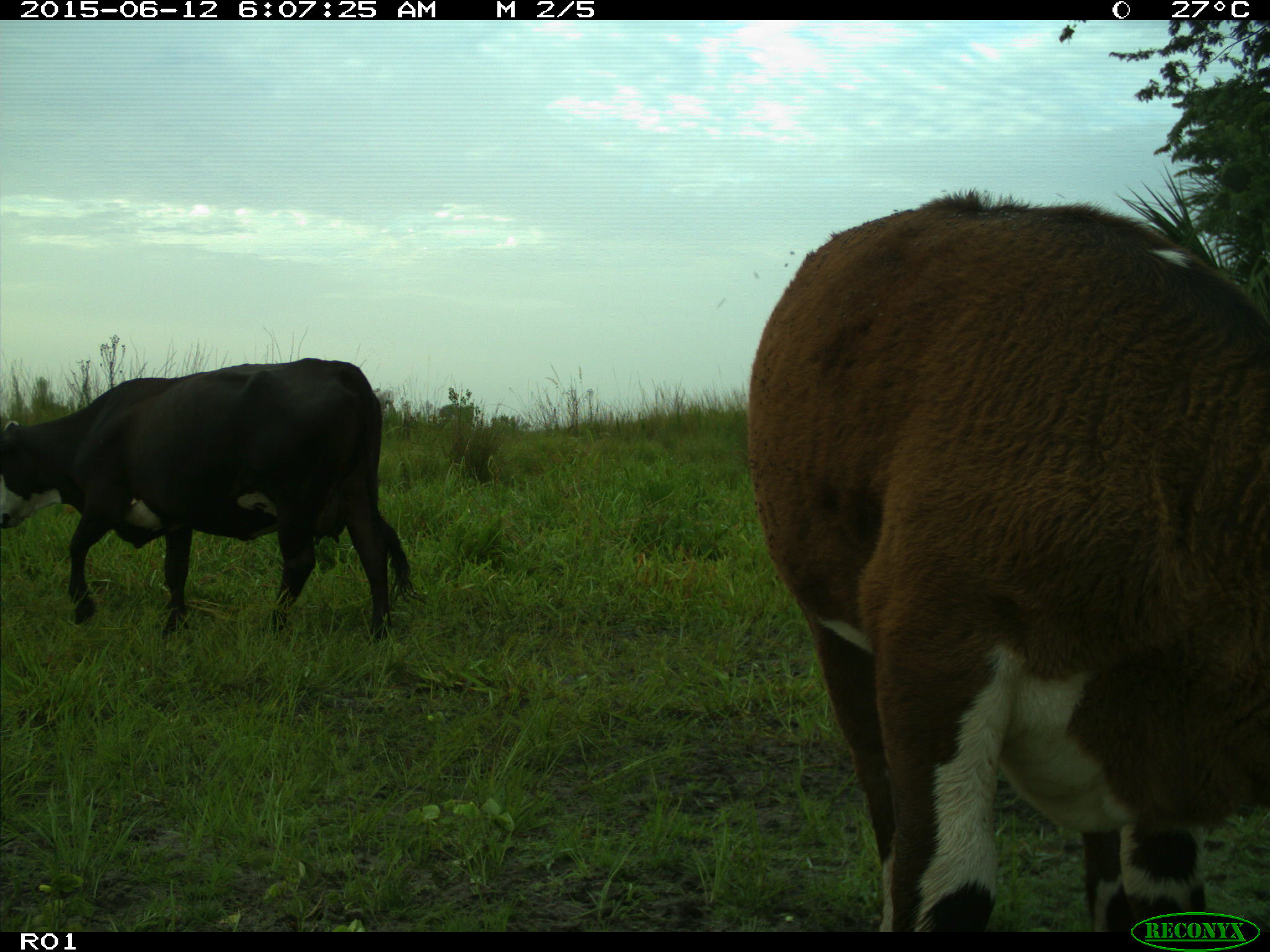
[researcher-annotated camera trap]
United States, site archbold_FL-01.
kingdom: Animalia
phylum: Chordata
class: Mammalia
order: Artiodactyla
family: Bovidae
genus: Bos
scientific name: Bos taurus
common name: domestic cow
Bos taurus (domestic cow).